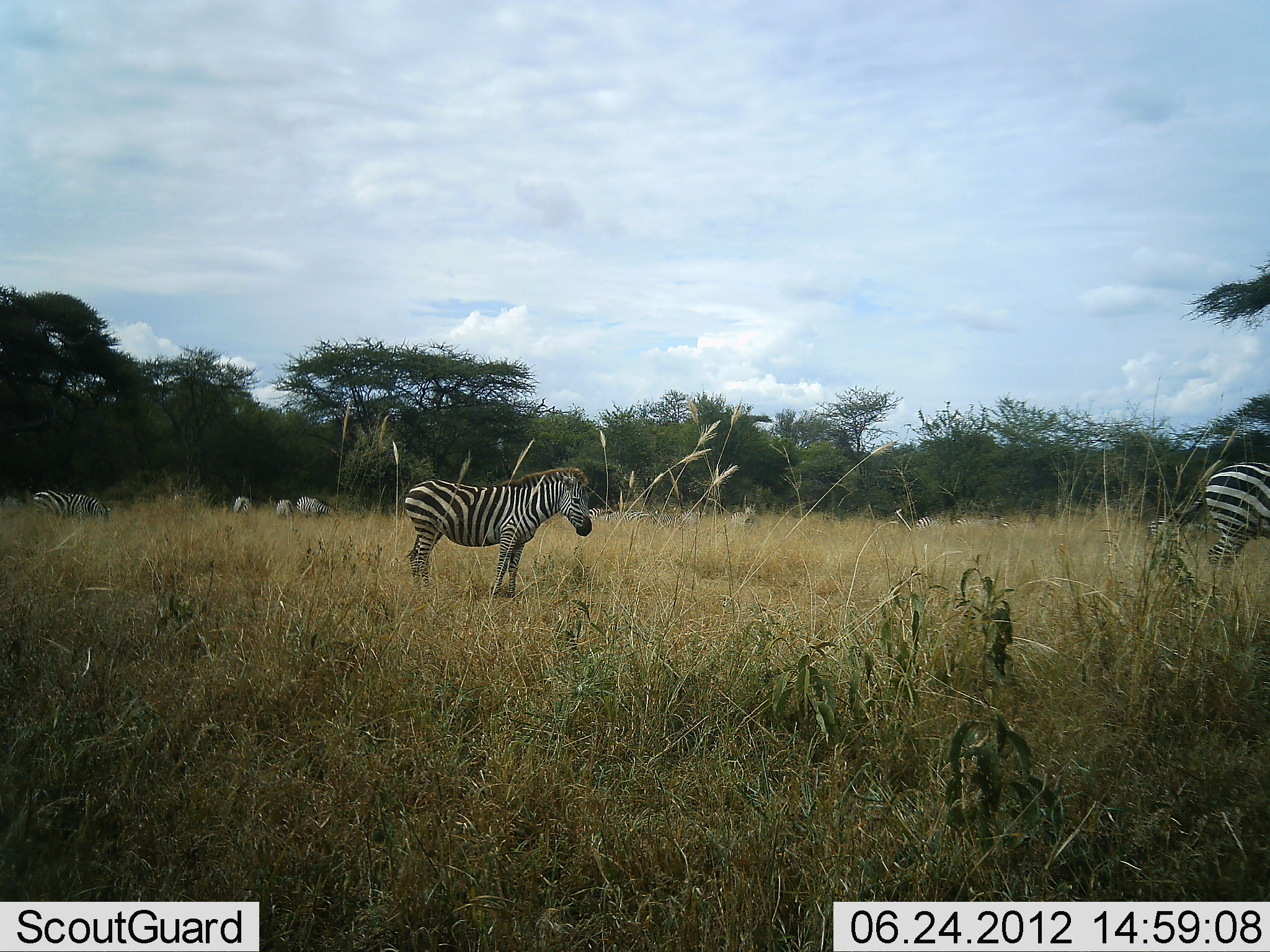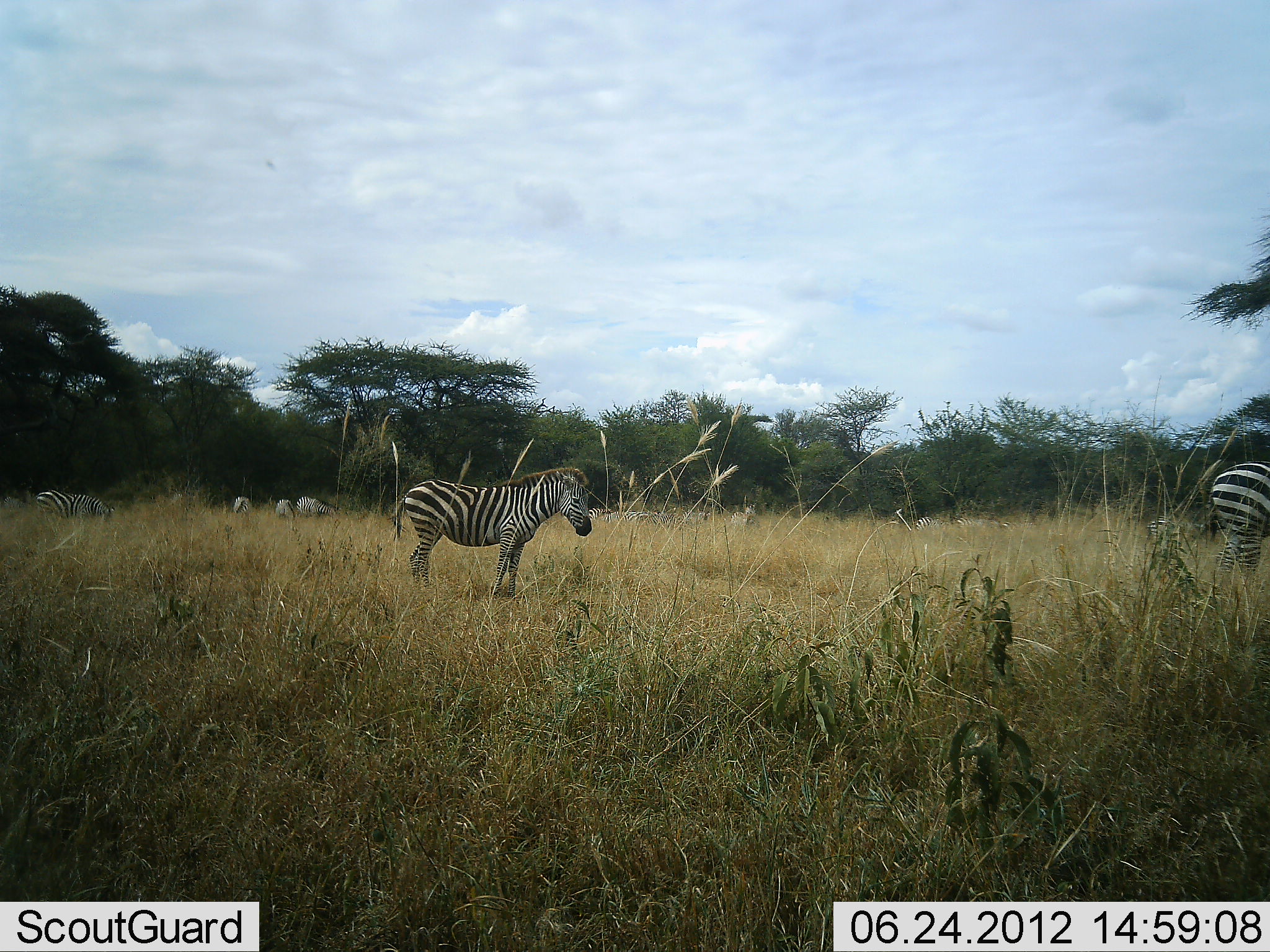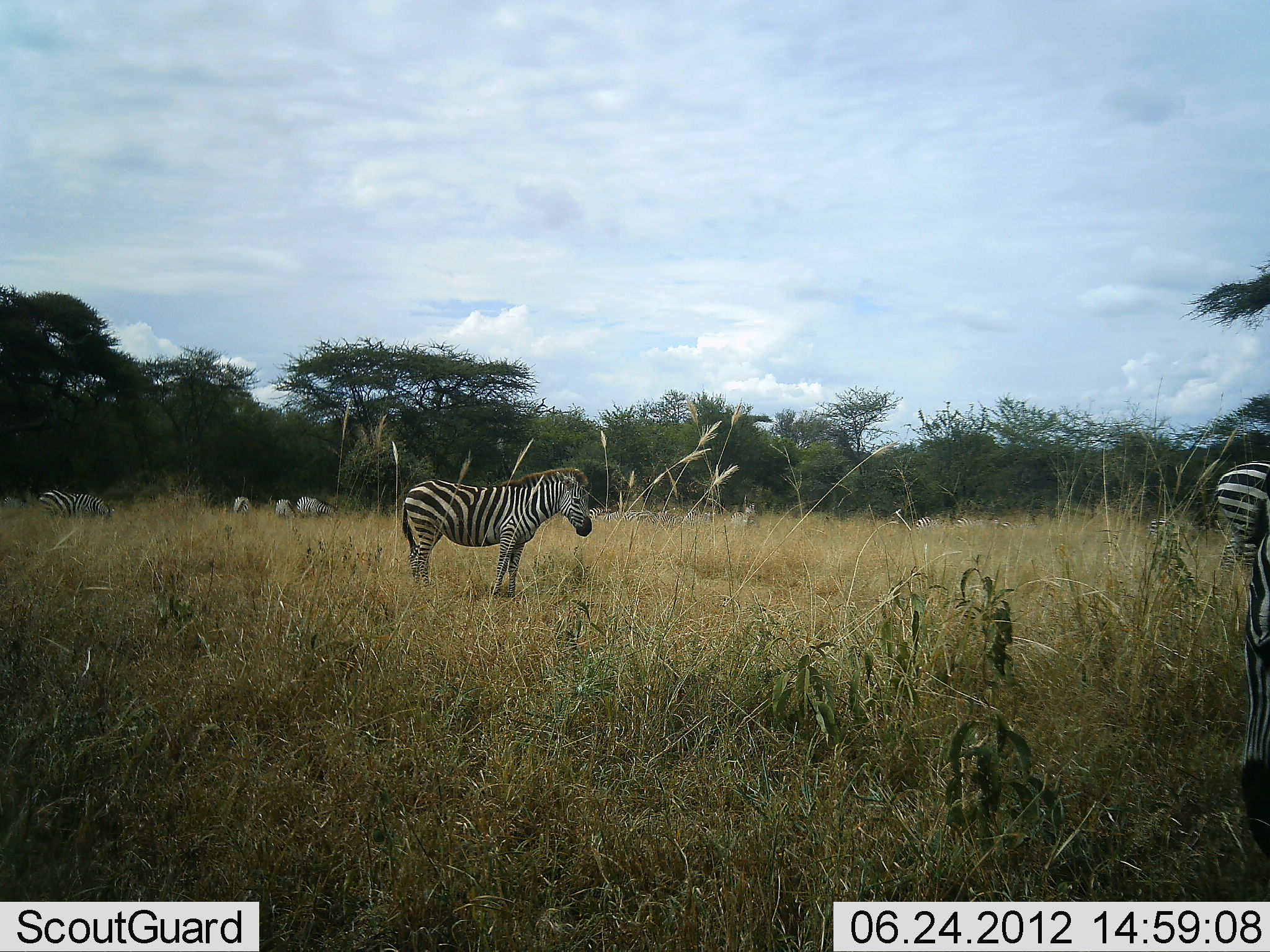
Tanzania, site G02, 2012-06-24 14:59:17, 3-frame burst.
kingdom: Animalia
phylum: Chordata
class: Mammalia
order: Perissodactyla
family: Equidae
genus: Equus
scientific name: Equus quagga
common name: plains zebra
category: zebra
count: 7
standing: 90%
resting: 10%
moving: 60%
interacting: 0%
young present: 0%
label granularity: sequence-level